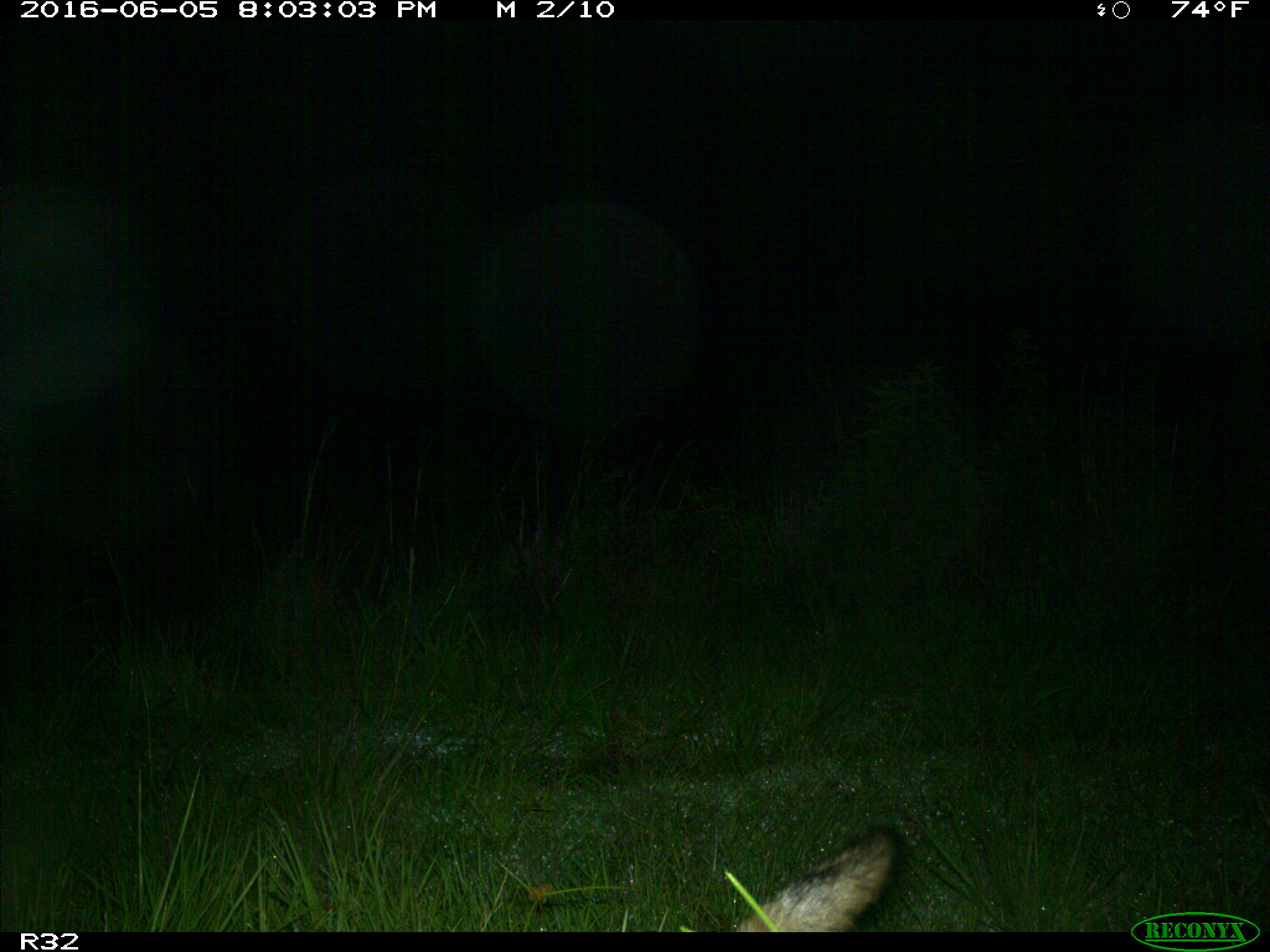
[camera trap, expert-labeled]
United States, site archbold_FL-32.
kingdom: Animalia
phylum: Chordata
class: Mammalia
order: Carnivora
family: Canidae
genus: Canis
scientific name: Canis latrans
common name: coyote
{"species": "Canis latrans (coyote)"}